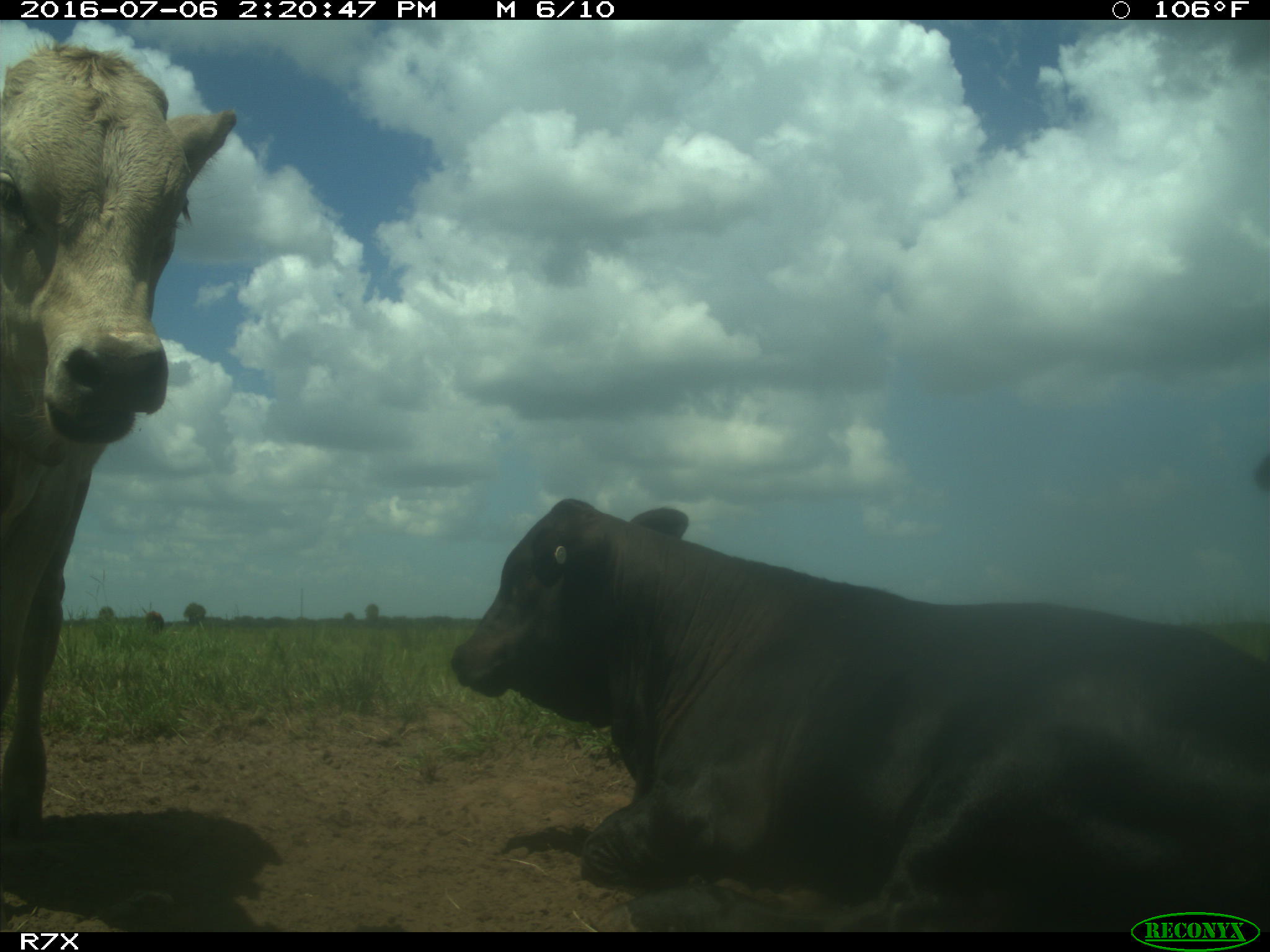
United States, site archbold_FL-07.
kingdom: Animalia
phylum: Chordata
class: Mammalia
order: Artiodactyla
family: Bovidae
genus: Bos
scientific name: Bos taurus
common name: domestic cow